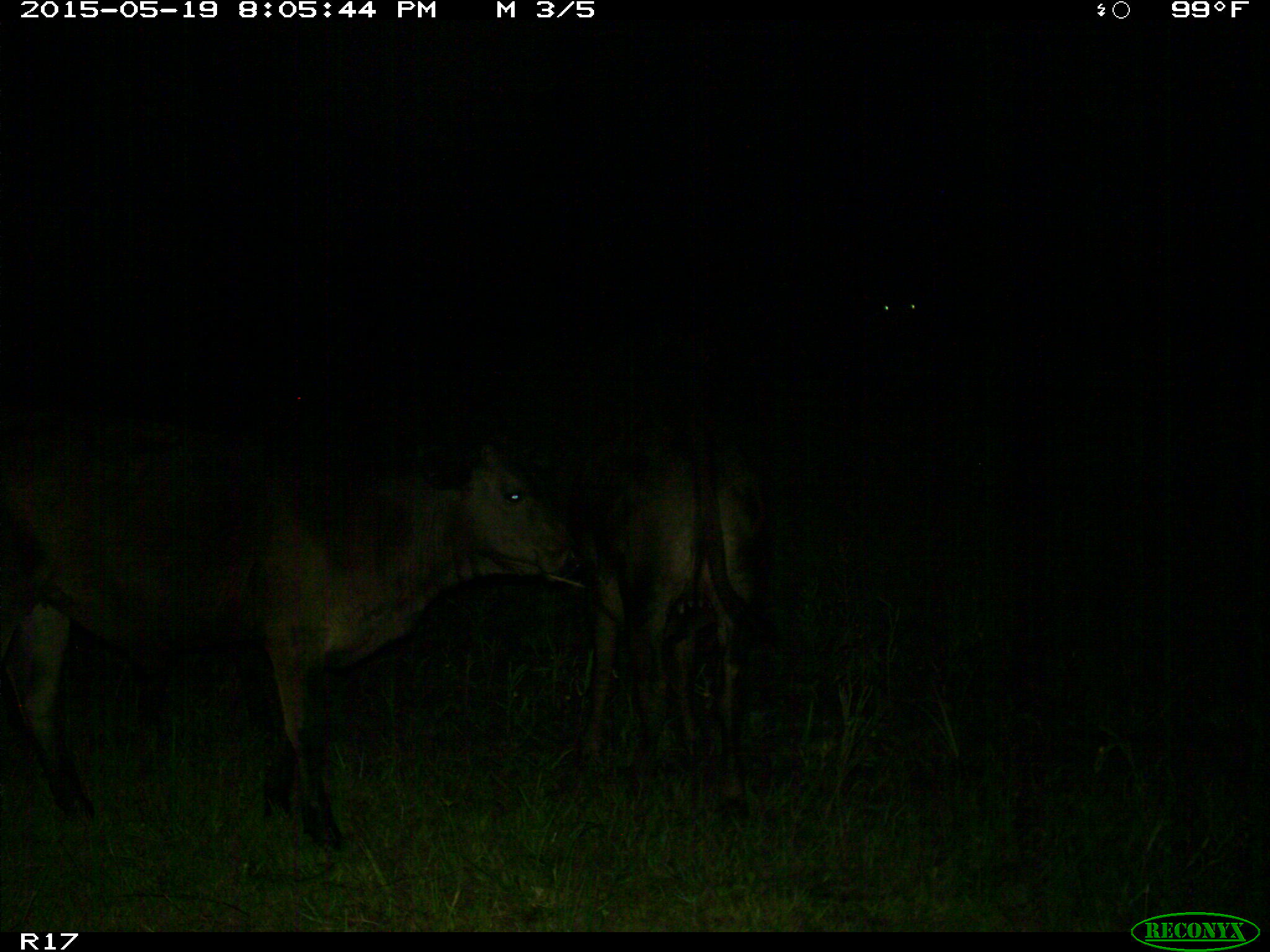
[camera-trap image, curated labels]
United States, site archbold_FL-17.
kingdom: Animalia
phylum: Chordata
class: Mammalia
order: Artiodactyla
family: Bovidae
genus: Bos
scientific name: Bos taurus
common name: domestic cow